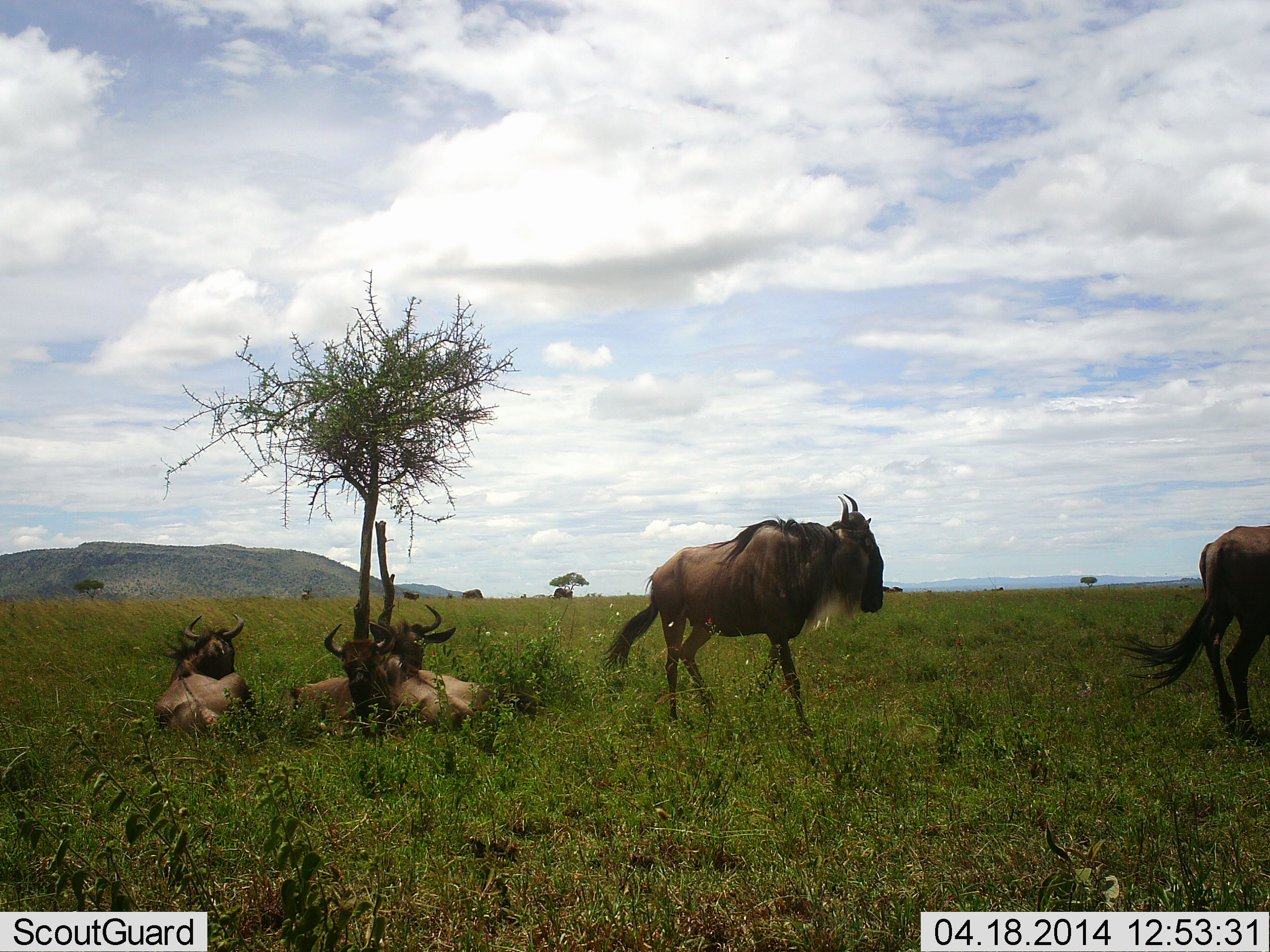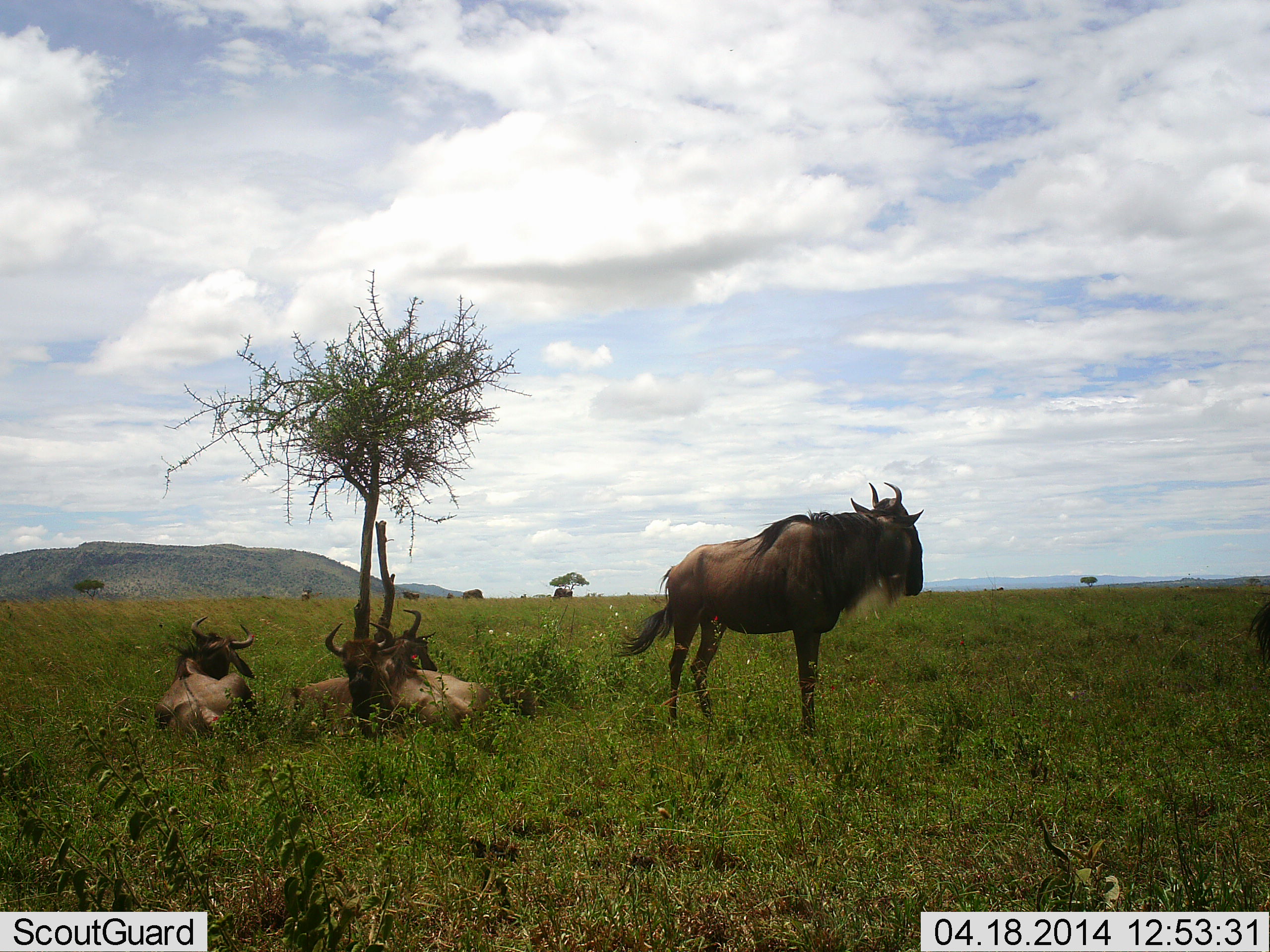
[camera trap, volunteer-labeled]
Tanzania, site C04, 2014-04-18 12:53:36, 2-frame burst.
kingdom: Animalia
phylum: Chordata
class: Mammalia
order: Artiodactyla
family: Bovidae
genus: Connochaetes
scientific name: Connochaetes taurinus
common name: blue wildebeest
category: wildebeest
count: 5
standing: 80%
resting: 90%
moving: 90%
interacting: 0%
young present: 0%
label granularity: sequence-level